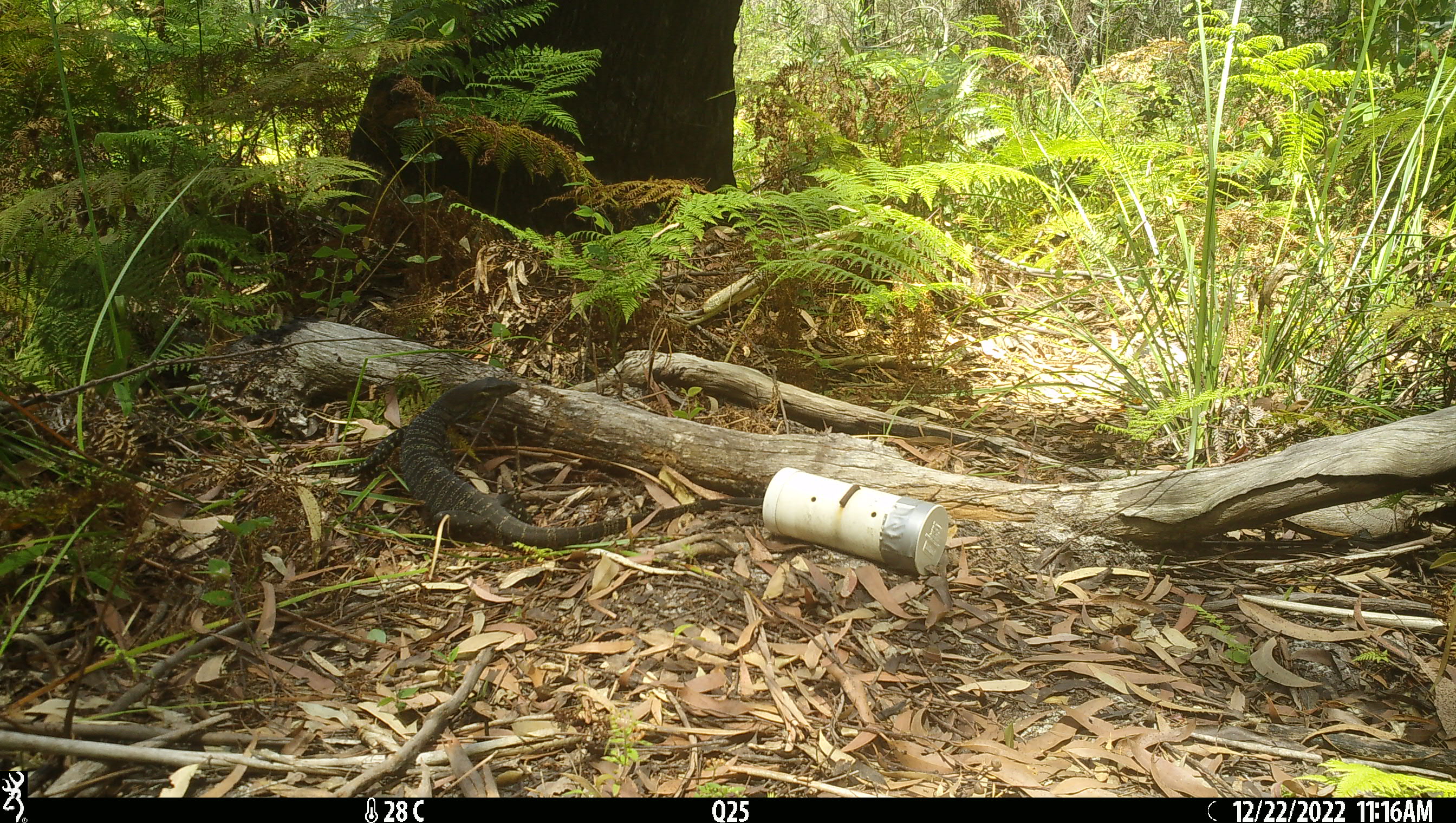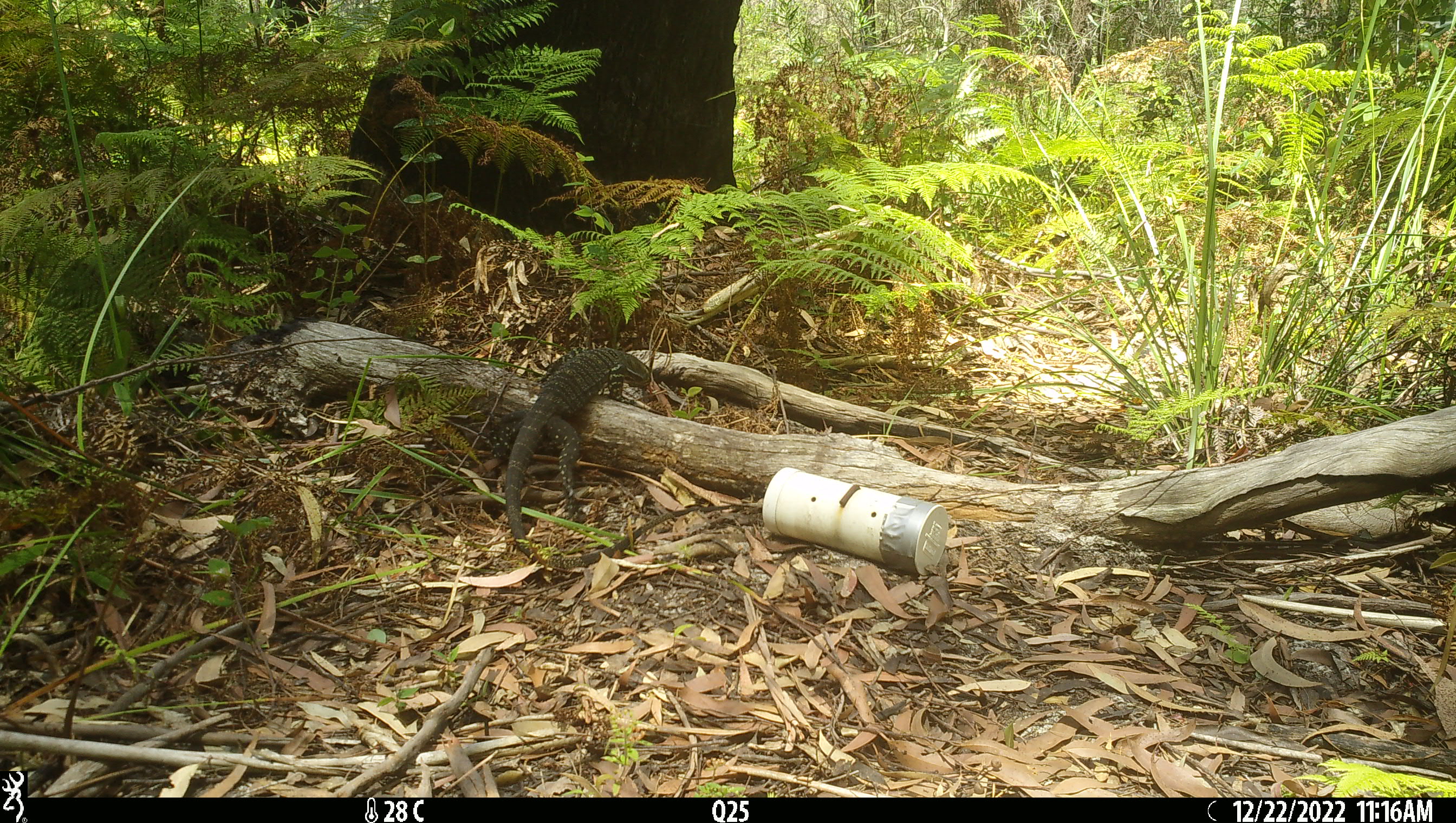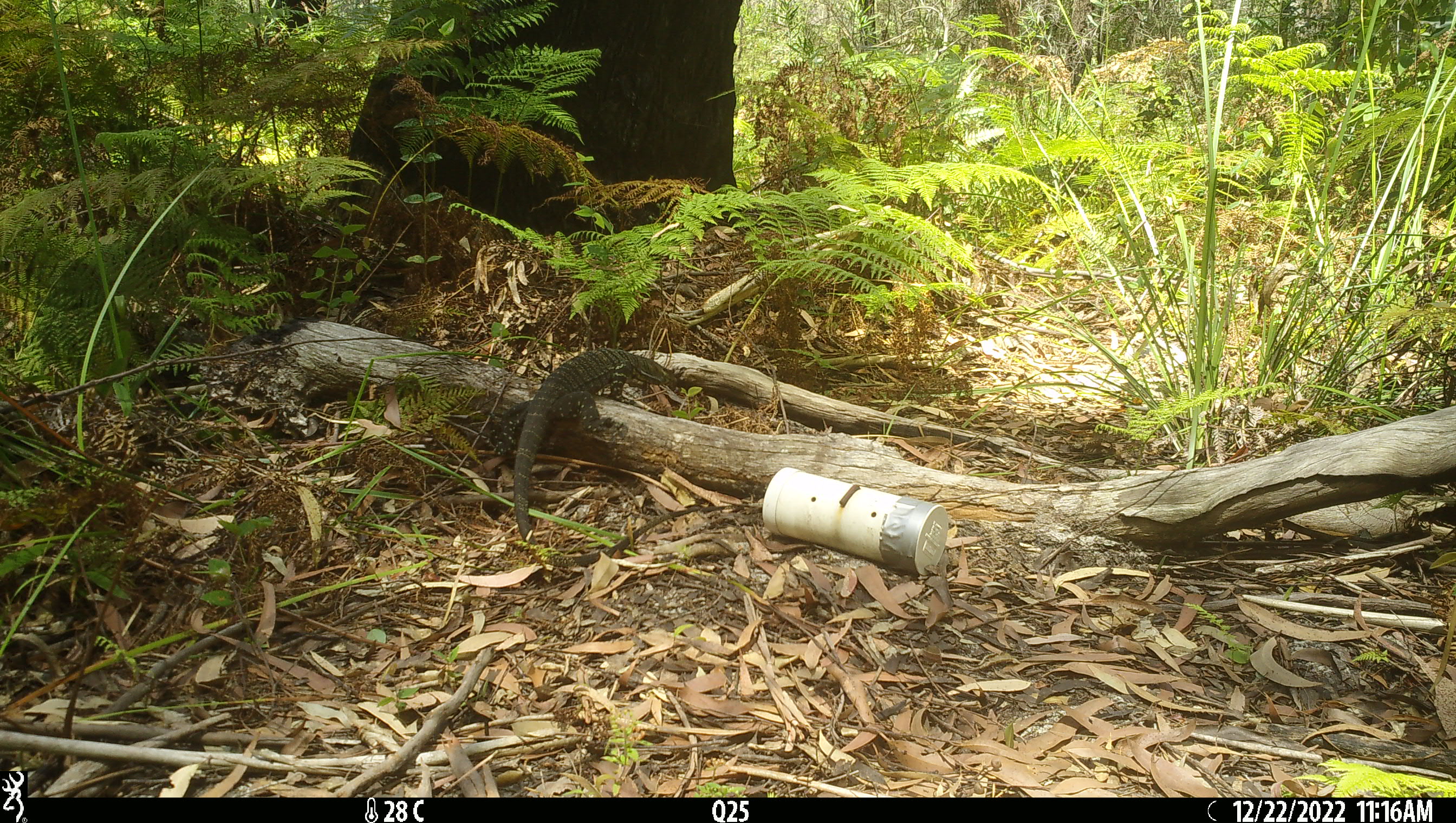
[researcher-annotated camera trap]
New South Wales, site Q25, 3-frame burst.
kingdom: Animalia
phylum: Chordata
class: Reptilia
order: Squamata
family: Varanidae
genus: Varanus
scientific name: Varanus varius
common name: lace monitor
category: goanna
Goanna (lace monitor) (Varanus varius).